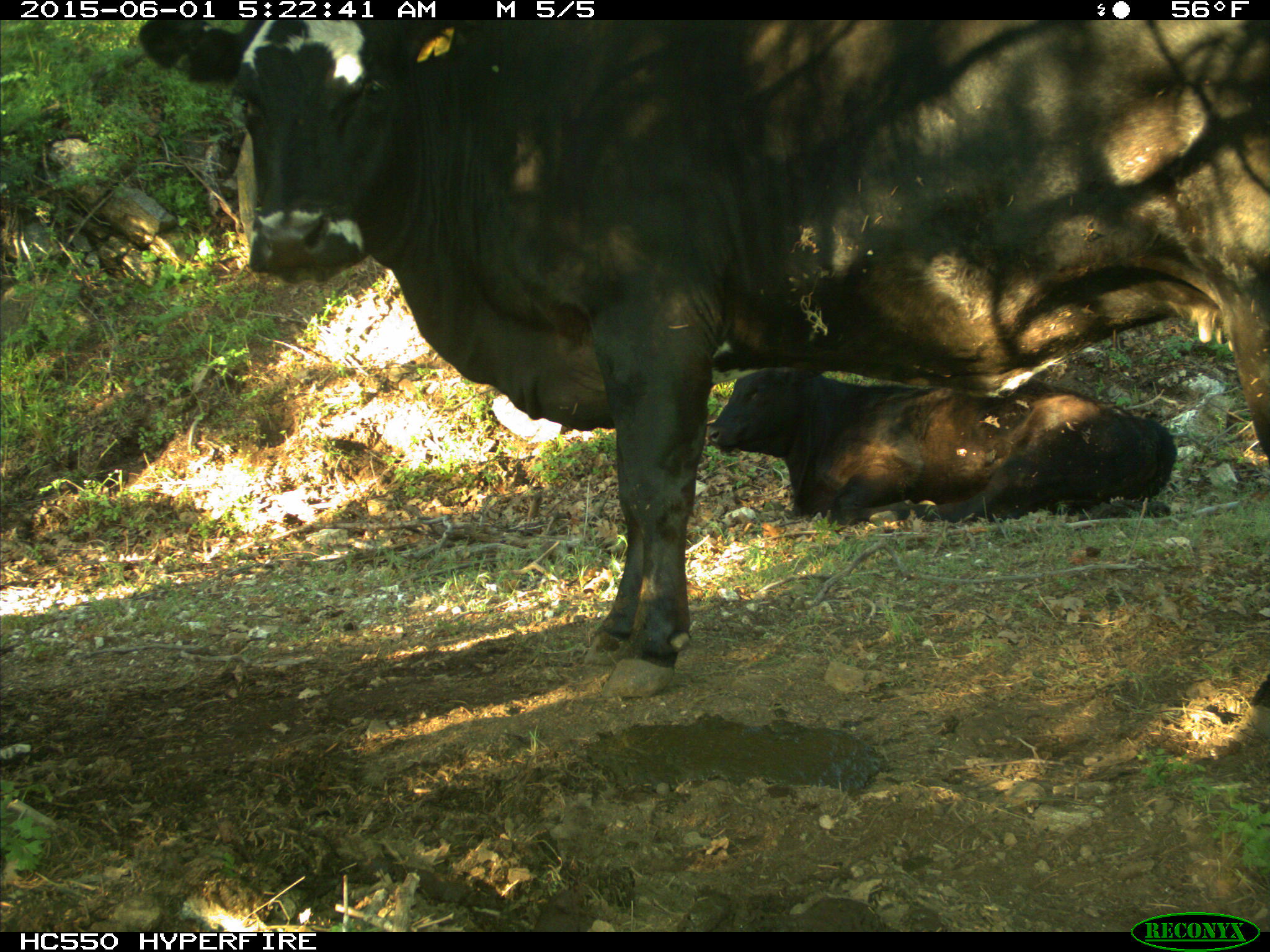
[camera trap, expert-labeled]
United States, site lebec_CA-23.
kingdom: Animalia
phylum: Chordata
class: Mammalia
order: Artiodactyla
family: Bovidae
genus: Bos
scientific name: Bos taurus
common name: domestic cow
Bos taurus (domestic cow).